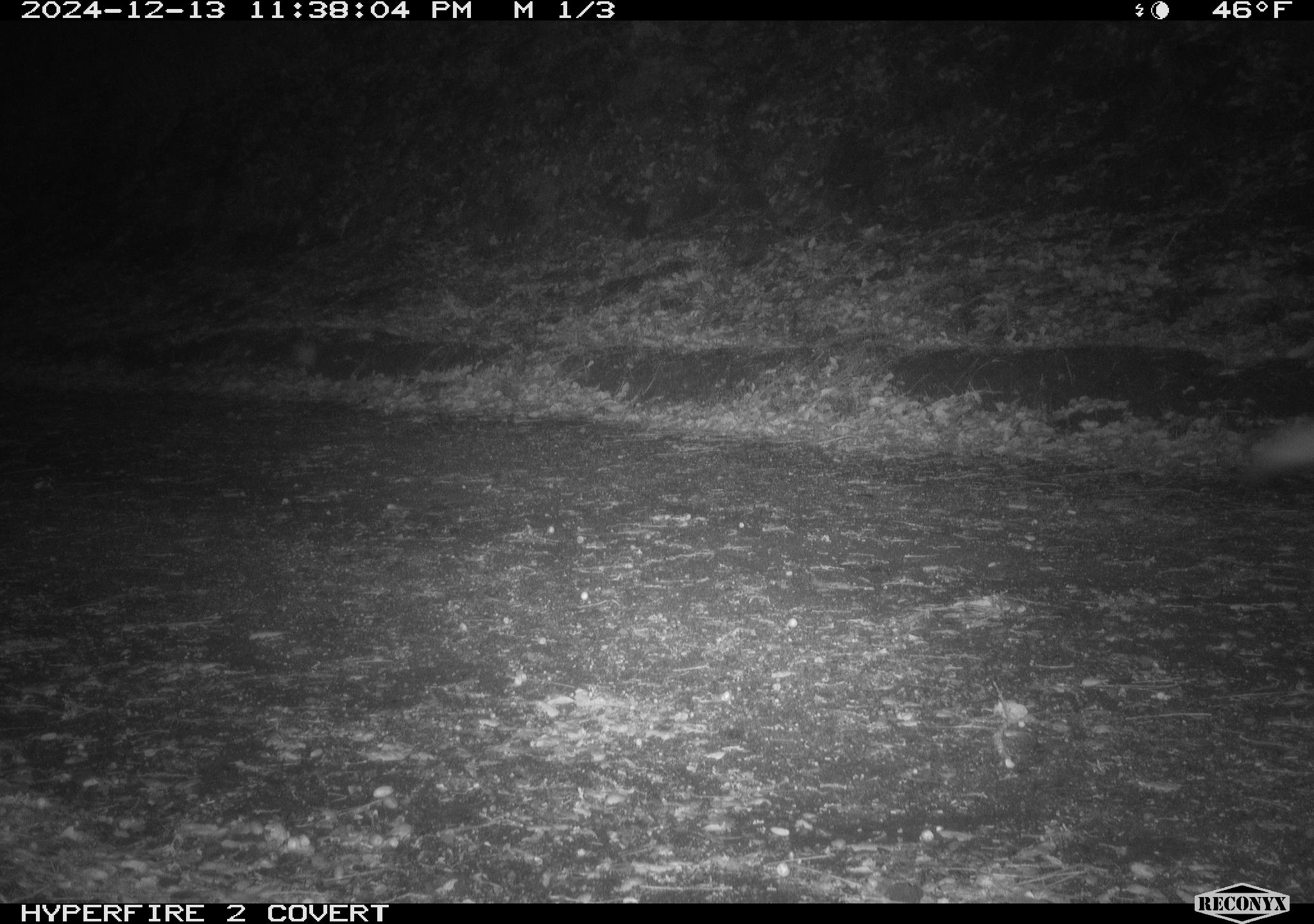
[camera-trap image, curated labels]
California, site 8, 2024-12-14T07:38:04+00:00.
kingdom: Animalia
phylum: Chordata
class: Mammalia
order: Carnivora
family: Canidae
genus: Canis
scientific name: Canis latrans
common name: coyote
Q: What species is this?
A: Coyote (Canis latrans).